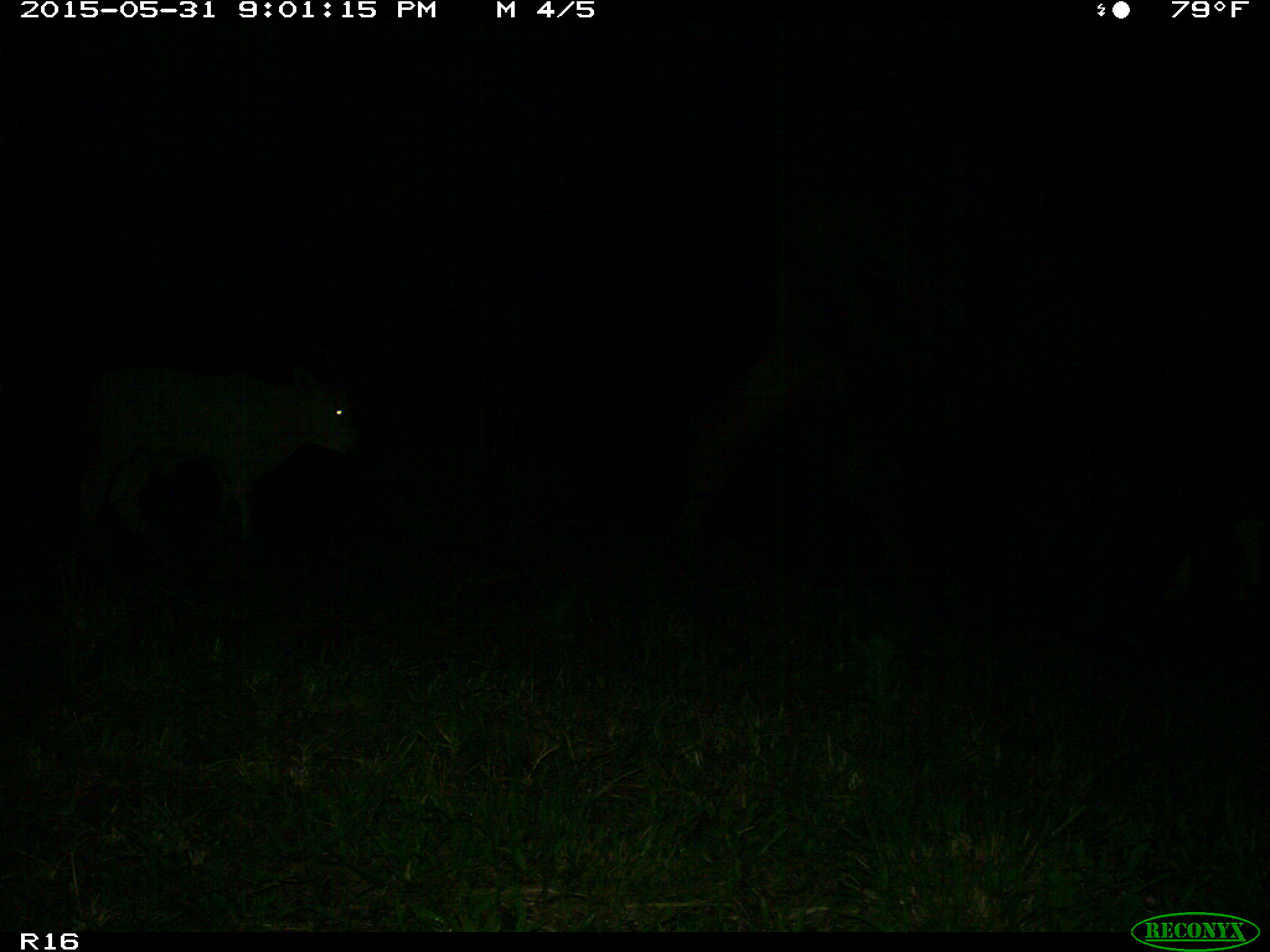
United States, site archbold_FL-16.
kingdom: Animalia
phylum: Chordata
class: Mammalia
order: Artiodactyla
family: Bovidae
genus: Bos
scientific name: Bos taurus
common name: domestic cow